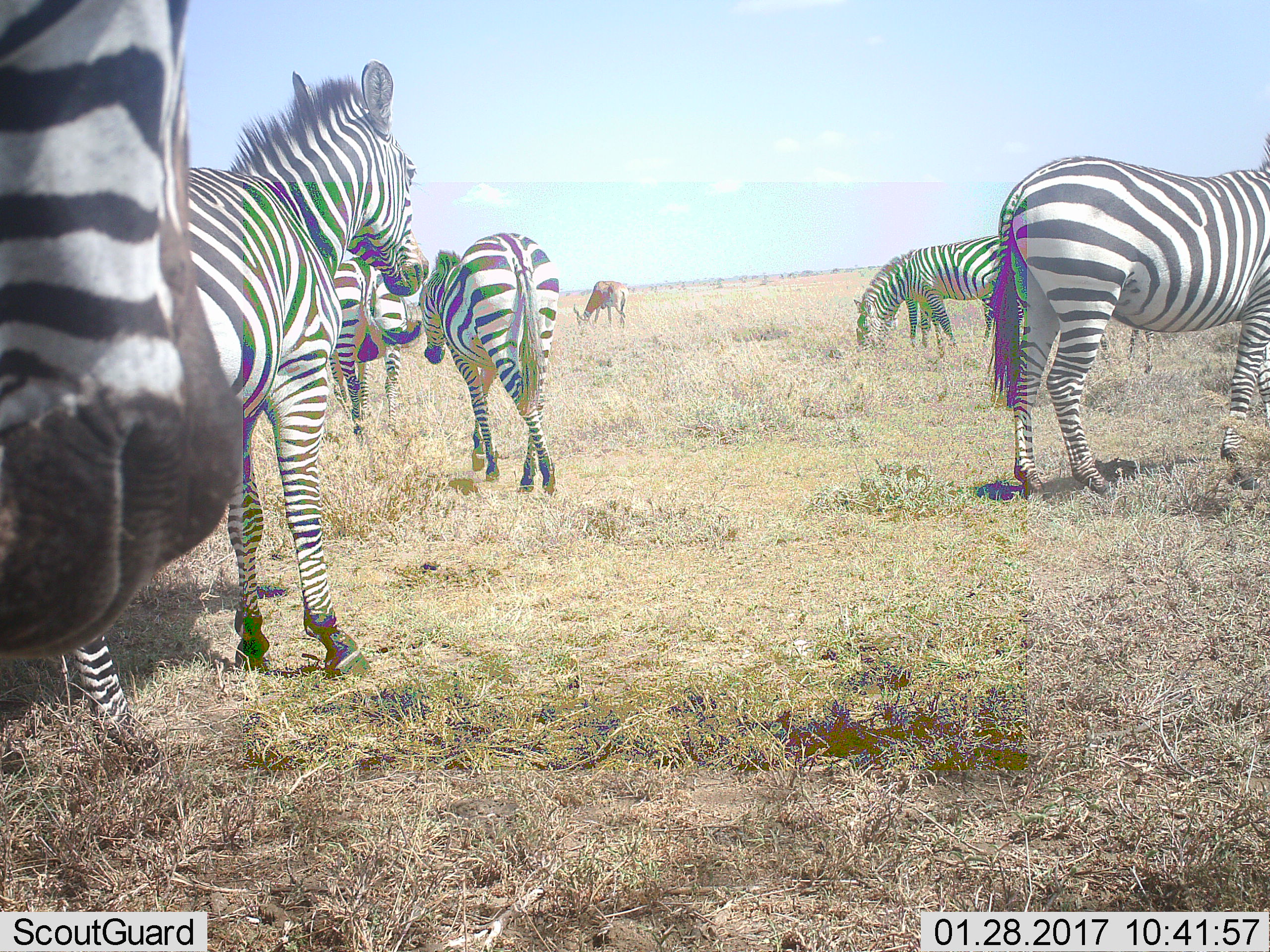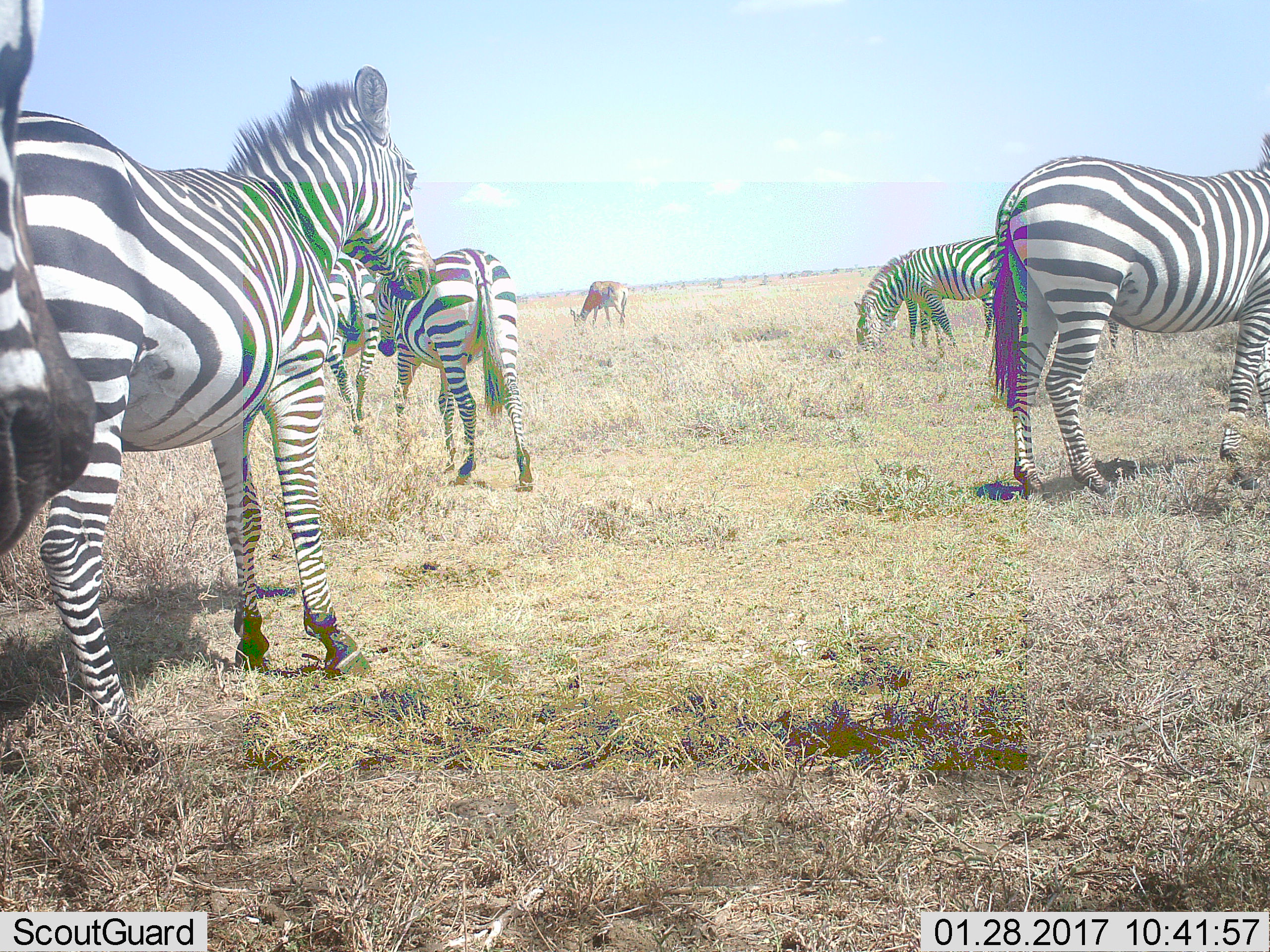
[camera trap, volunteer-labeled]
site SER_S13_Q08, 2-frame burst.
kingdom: Animalia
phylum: Chordata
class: Mammalia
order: Perissodactyla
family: Equidae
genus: Equus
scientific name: Equus quagga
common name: plains zebra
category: zebraplains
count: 6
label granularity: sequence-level